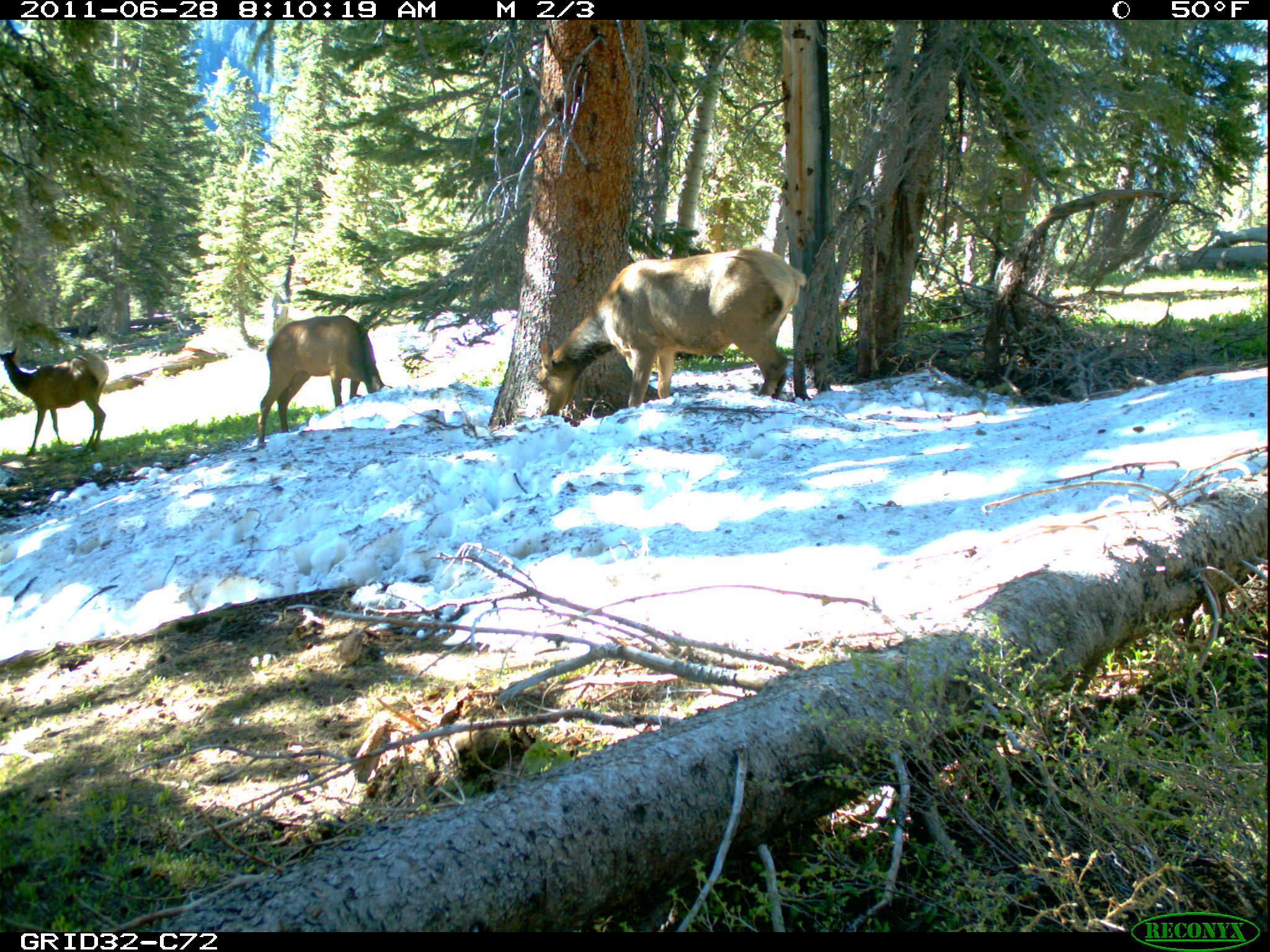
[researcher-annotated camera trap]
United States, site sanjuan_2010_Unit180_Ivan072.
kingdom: Animalia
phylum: Chordata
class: Mammalia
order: Artiodactyla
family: Cervidae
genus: Cervus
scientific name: Cervus elaphus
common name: red deer